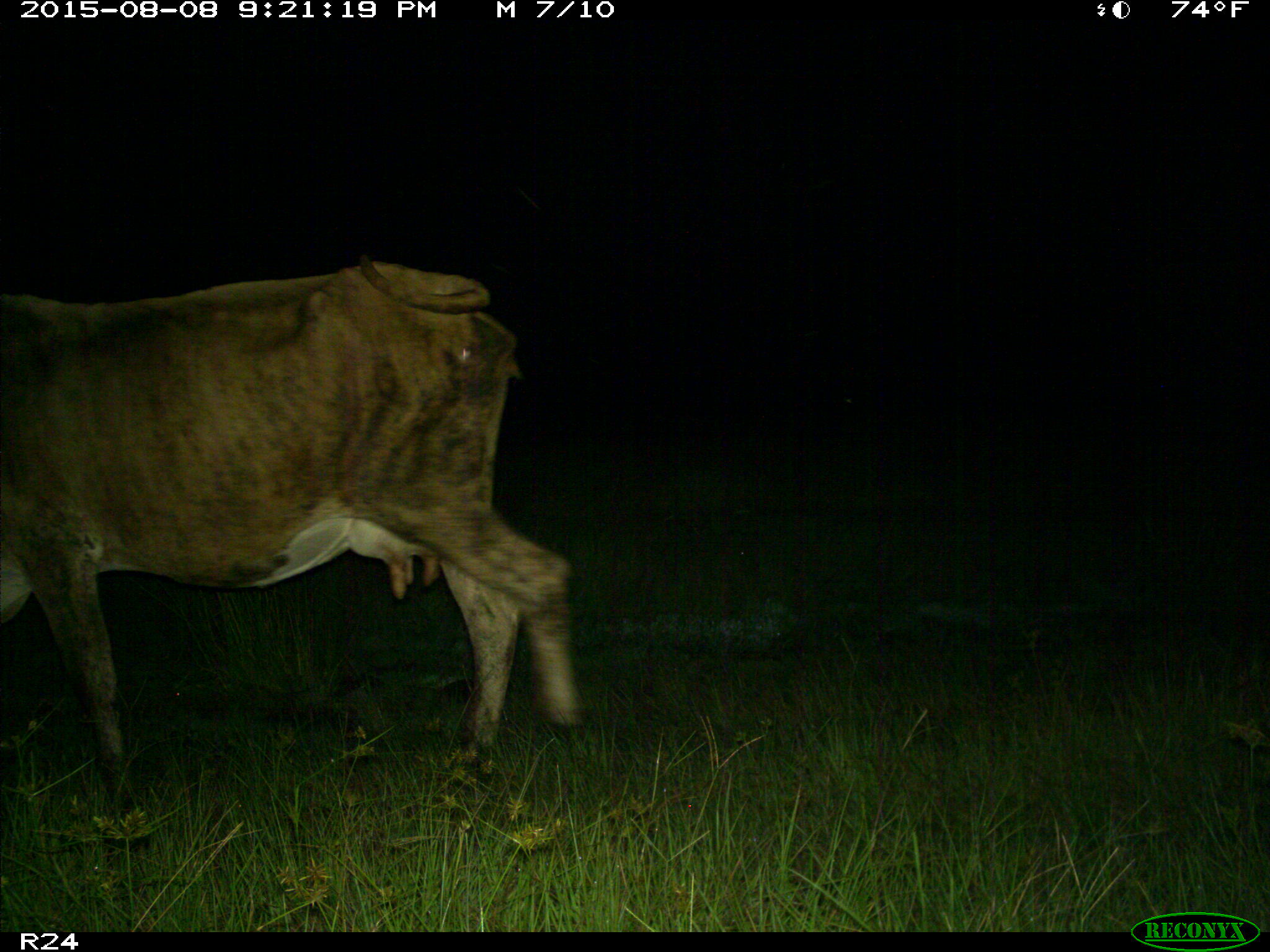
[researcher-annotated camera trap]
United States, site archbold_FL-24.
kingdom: Animalia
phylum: Chordata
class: Mammalia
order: Artiodactyla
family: Bovidae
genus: Bos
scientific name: Bos taurus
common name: domestic cow